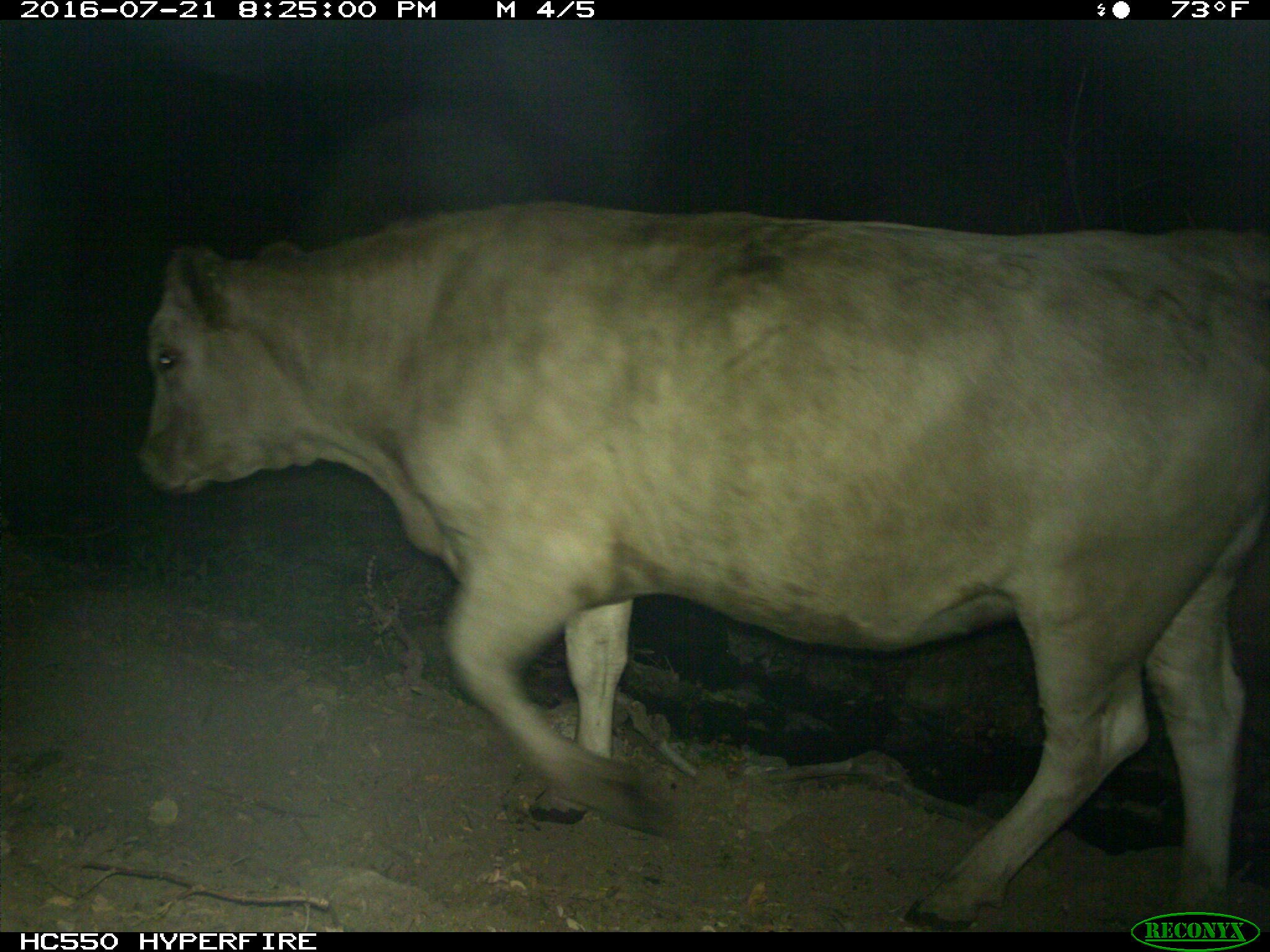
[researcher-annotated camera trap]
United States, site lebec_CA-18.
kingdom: Animalia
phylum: Chordata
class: Mammalia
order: Artiodactyla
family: Bovidae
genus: Bos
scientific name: Bos taurus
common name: domestic cow